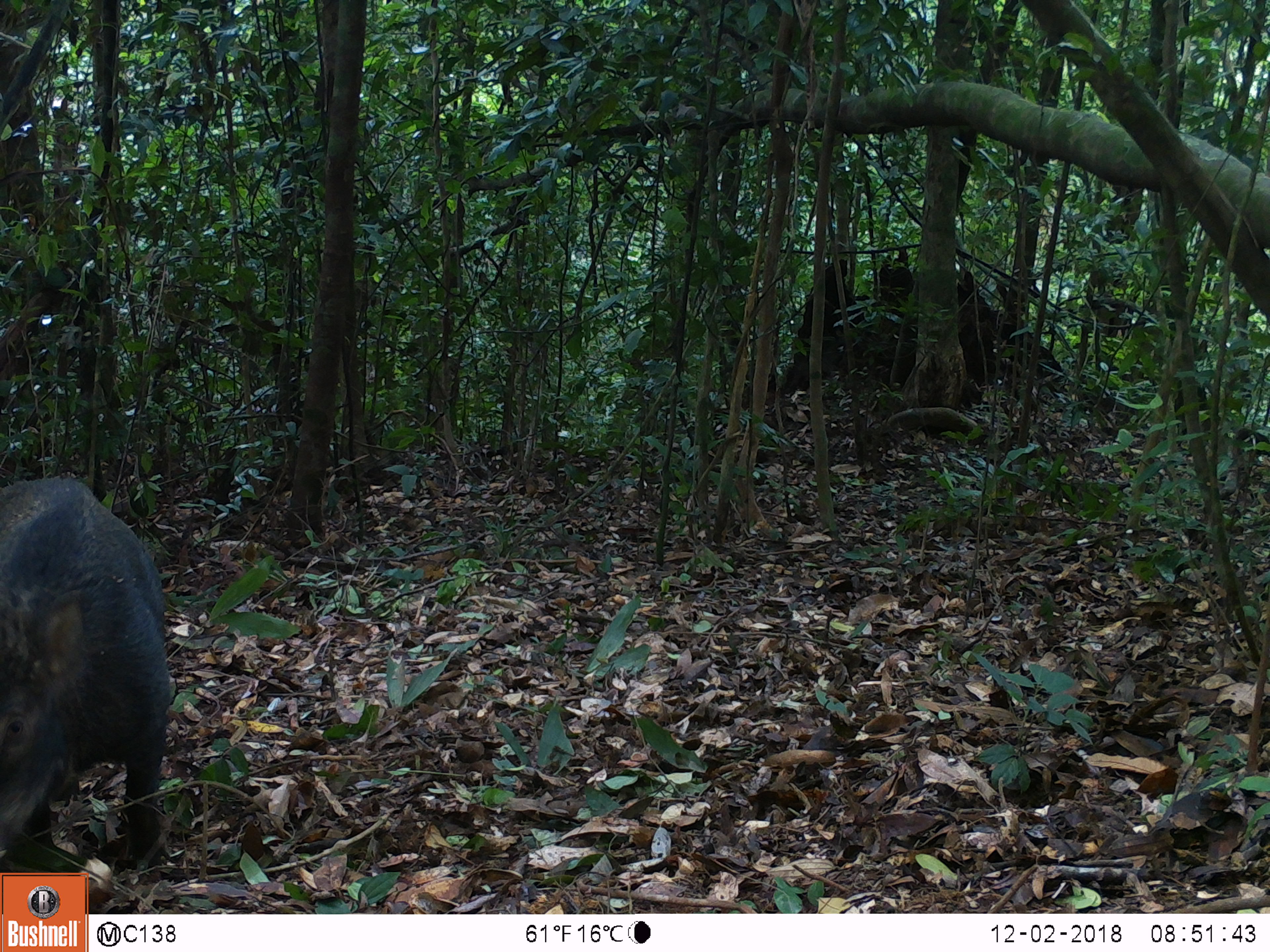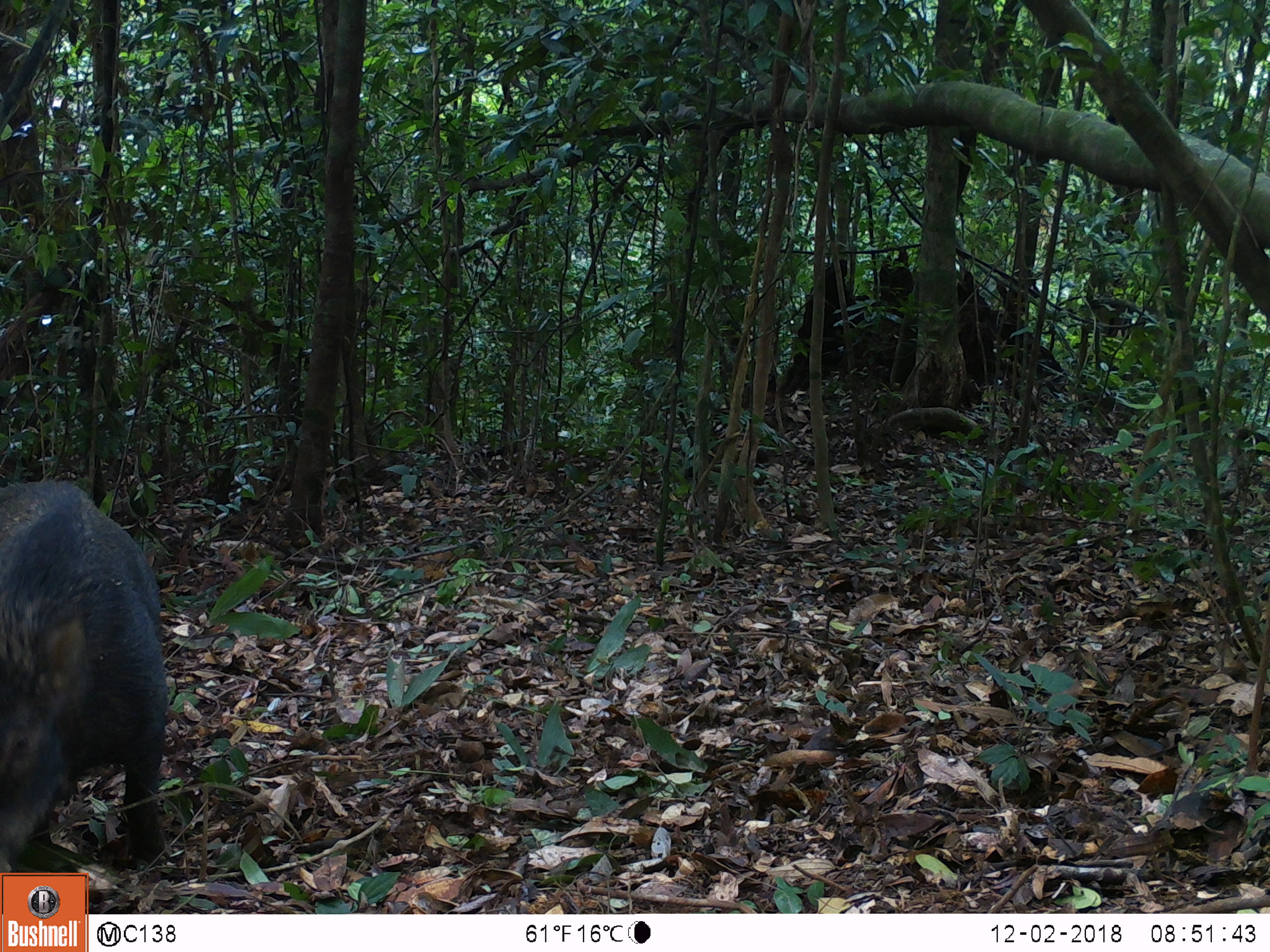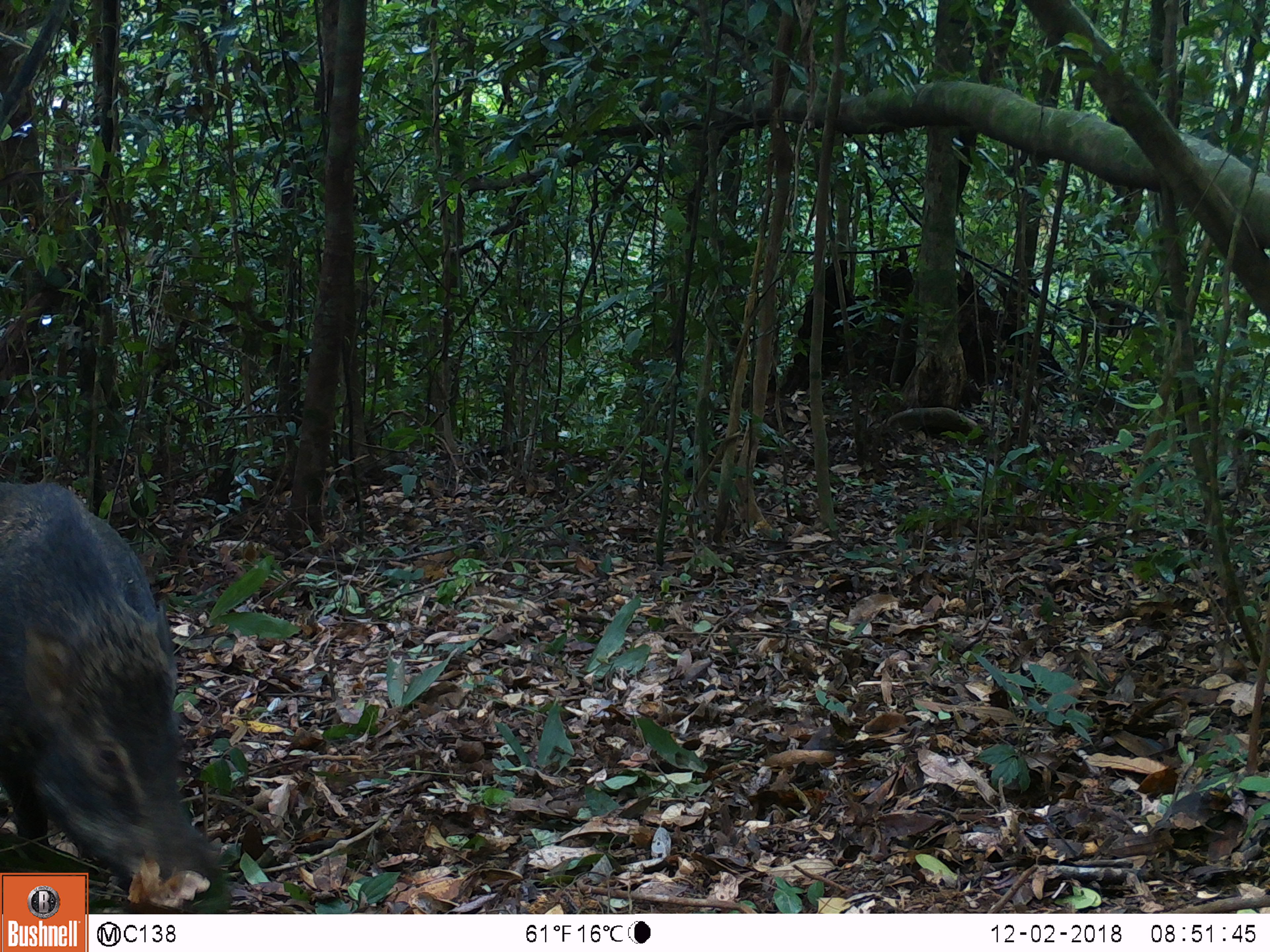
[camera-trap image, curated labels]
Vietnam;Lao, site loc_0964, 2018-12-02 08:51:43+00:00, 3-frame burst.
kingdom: Animalia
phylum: Chordata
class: Mammalia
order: Artiodactyla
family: Suidae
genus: Sus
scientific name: Sus scrofa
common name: eurasian wild pig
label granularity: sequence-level